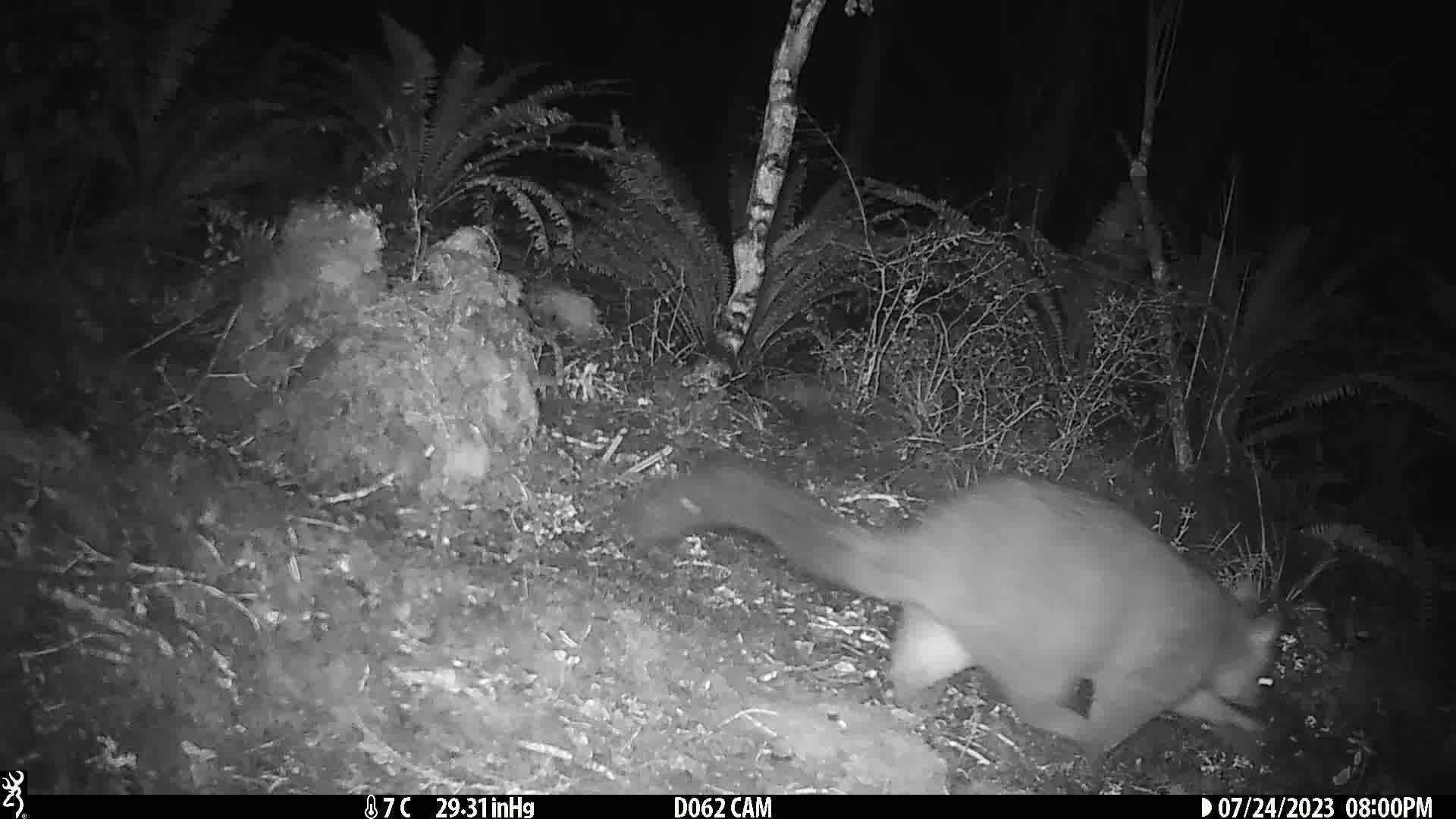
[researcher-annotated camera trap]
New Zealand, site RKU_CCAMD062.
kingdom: Animalia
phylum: Chordata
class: Mammalia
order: Diprotodontia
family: Phalangeridae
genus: Trichosurus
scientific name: Trichosurus vulpecula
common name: common brushtail possum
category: possum